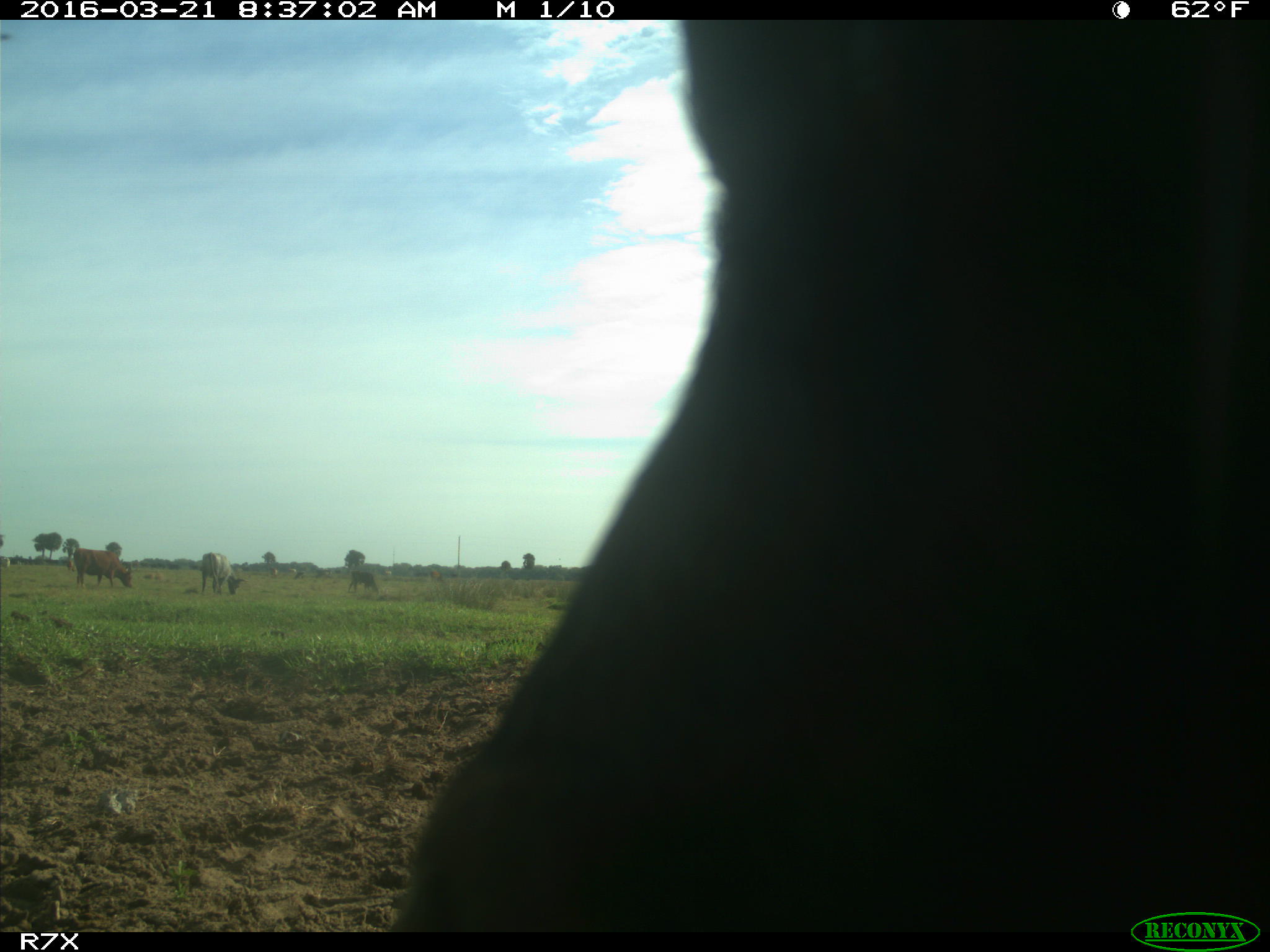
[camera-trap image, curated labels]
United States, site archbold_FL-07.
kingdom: Animalia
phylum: Chordata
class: Mammalia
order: Artiodactyla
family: Bovidae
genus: Bos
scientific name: Bos taurus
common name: domestic cow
Bos taurus (domestic cow).